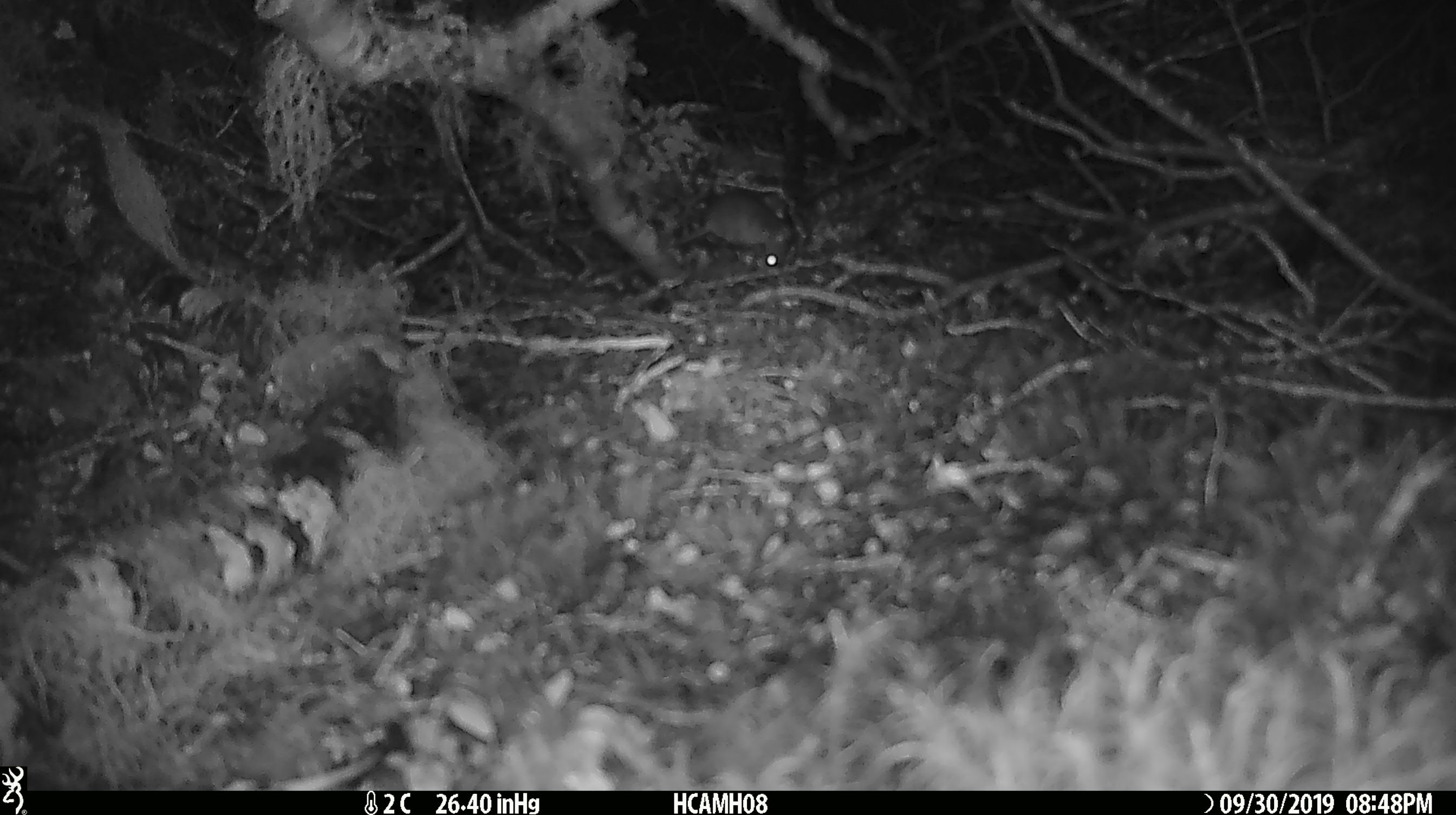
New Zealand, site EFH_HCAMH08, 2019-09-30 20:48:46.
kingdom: Animalia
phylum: Chordata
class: Mammalia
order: Rodentia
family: Muridae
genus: Mus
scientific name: Mus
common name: mouse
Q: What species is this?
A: Mouse (Mus).